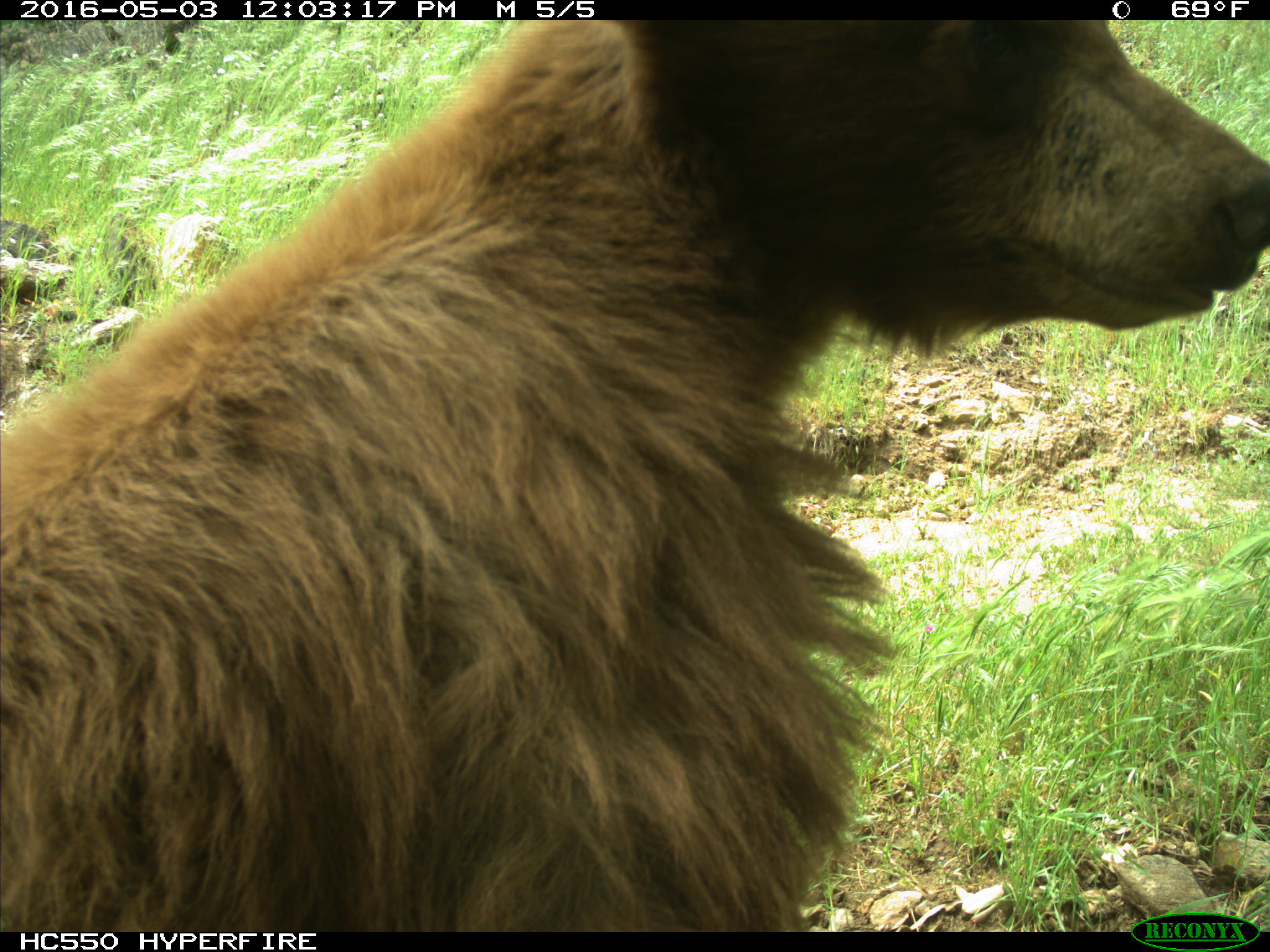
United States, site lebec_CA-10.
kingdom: Animalia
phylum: Chordata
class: Mammalia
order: Carnivora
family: Ursidae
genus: Ursus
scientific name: Ursus americanus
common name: american black bear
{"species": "Ursus americanus (american black bear)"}